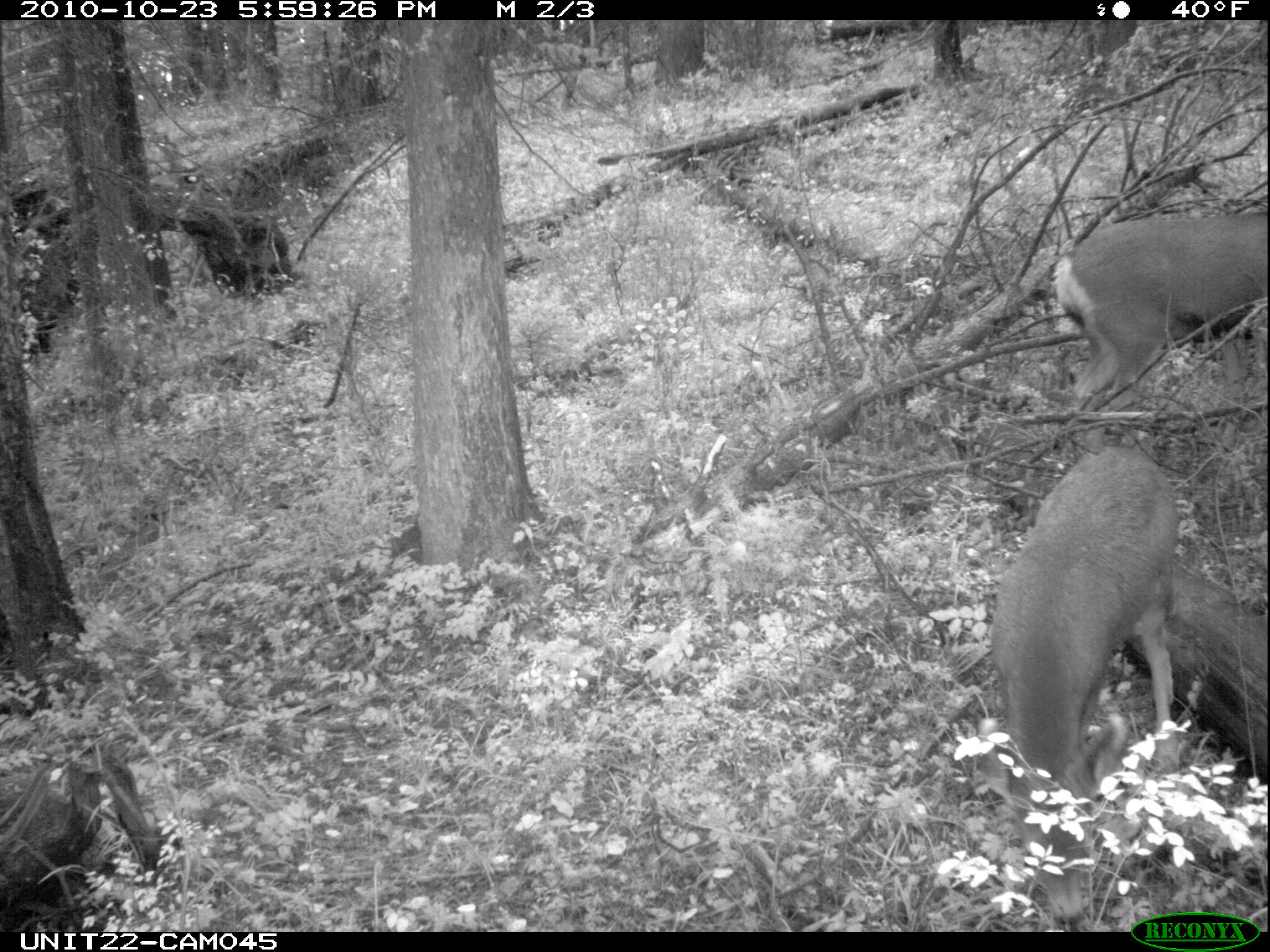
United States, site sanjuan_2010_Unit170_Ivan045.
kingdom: Animalia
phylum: Chordata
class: Mammalia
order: Artiodactyla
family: Cervidae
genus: Odocoileus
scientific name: Odocoileus hemionus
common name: mule deer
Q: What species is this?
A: Odocoileus hemionus (mule deer).